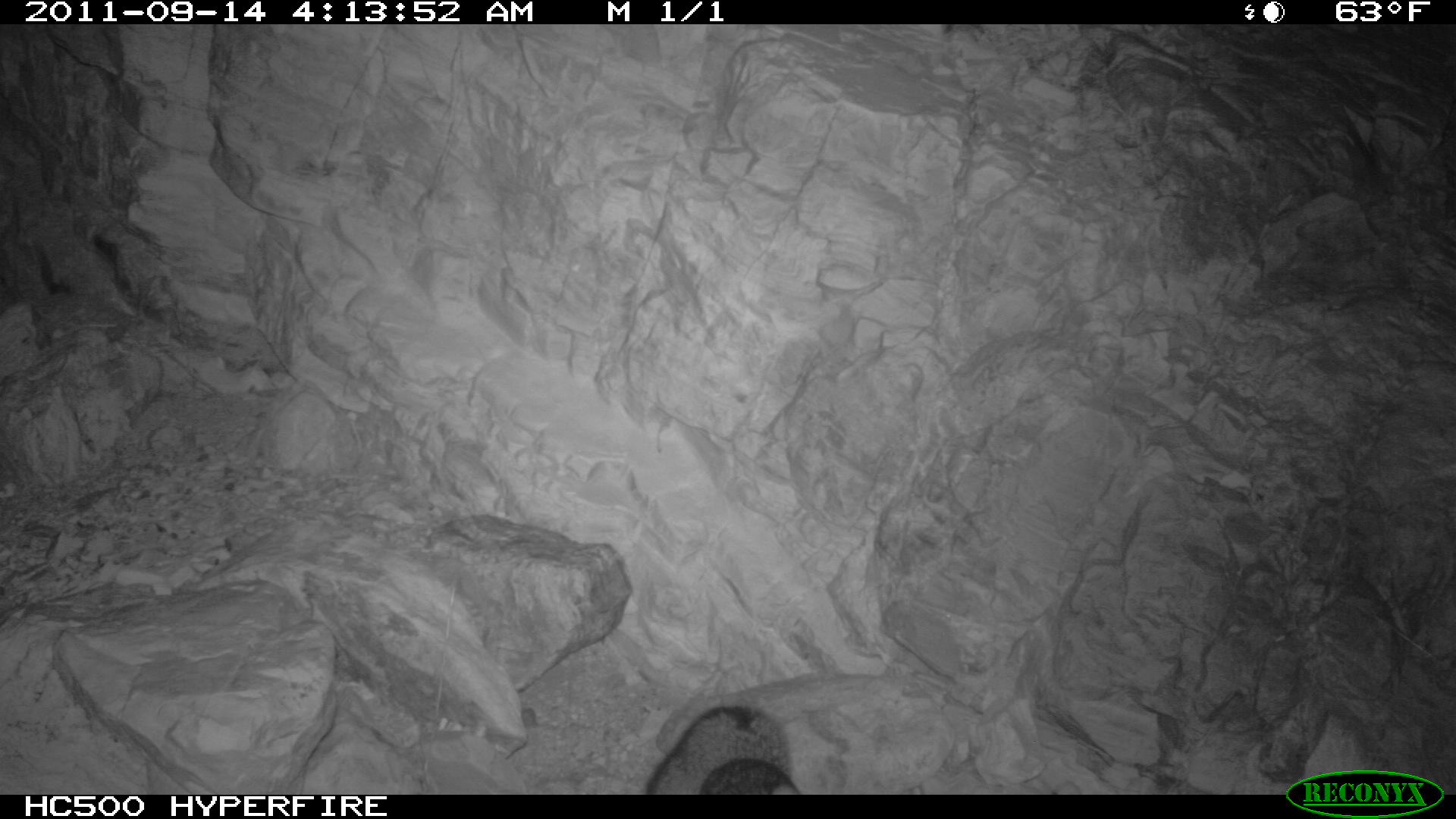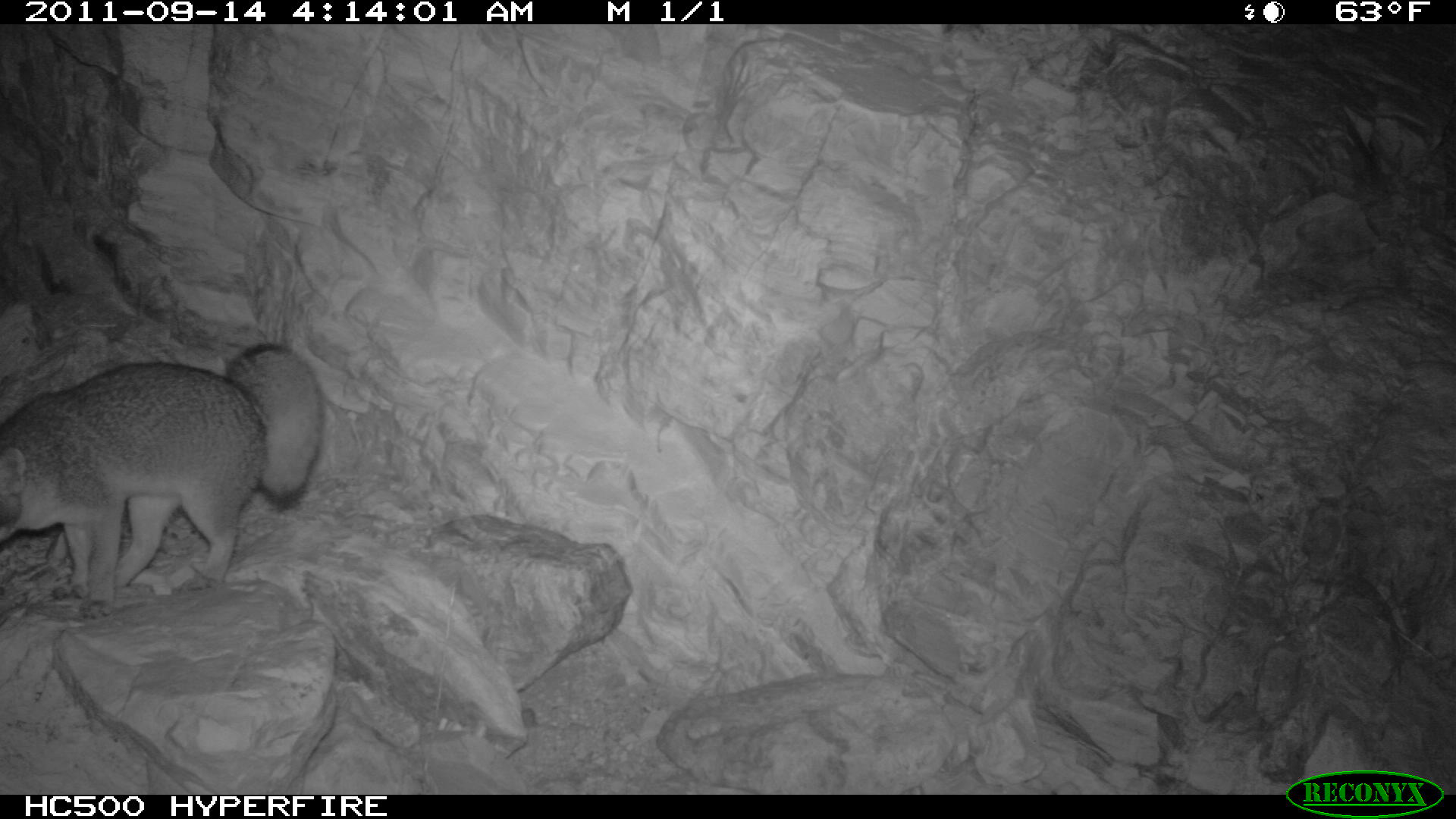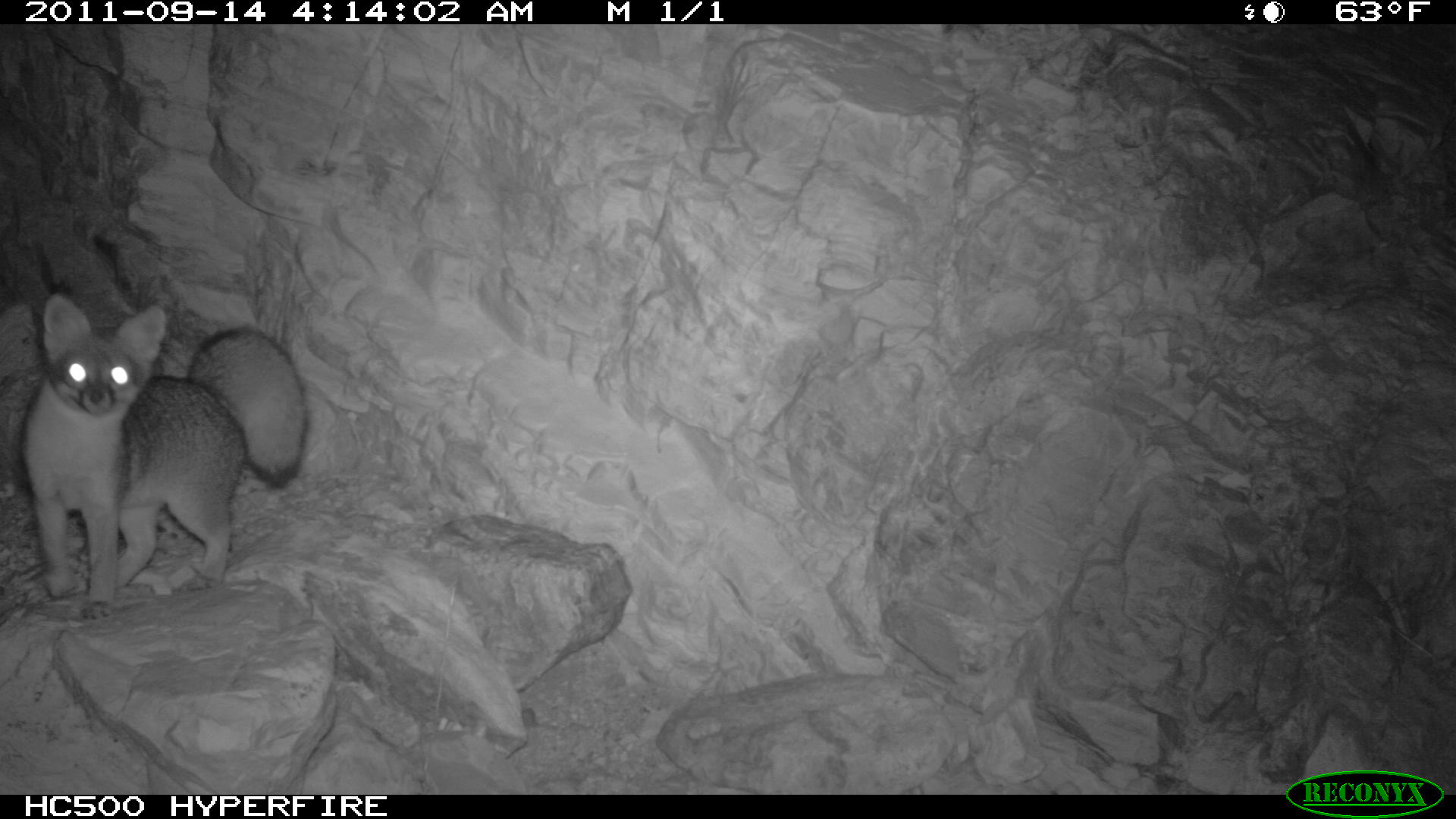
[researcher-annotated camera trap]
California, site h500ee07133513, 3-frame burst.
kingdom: Animalia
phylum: Chordata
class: Mammalia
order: Carnivora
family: Canidae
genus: Urocyon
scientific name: Urocyon littoralis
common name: island fox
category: fox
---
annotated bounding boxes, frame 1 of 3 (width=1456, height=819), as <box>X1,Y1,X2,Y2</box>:
fox: <box>645,704,802,792</box>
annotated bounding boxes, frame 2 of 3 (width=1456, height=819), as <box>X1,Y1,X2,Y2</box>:
fox: <box>0,341,327,618</box>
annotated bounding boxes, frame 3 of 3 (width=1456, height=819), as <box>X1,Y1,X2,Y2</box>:
fox: <box>21,293,308,620</box>